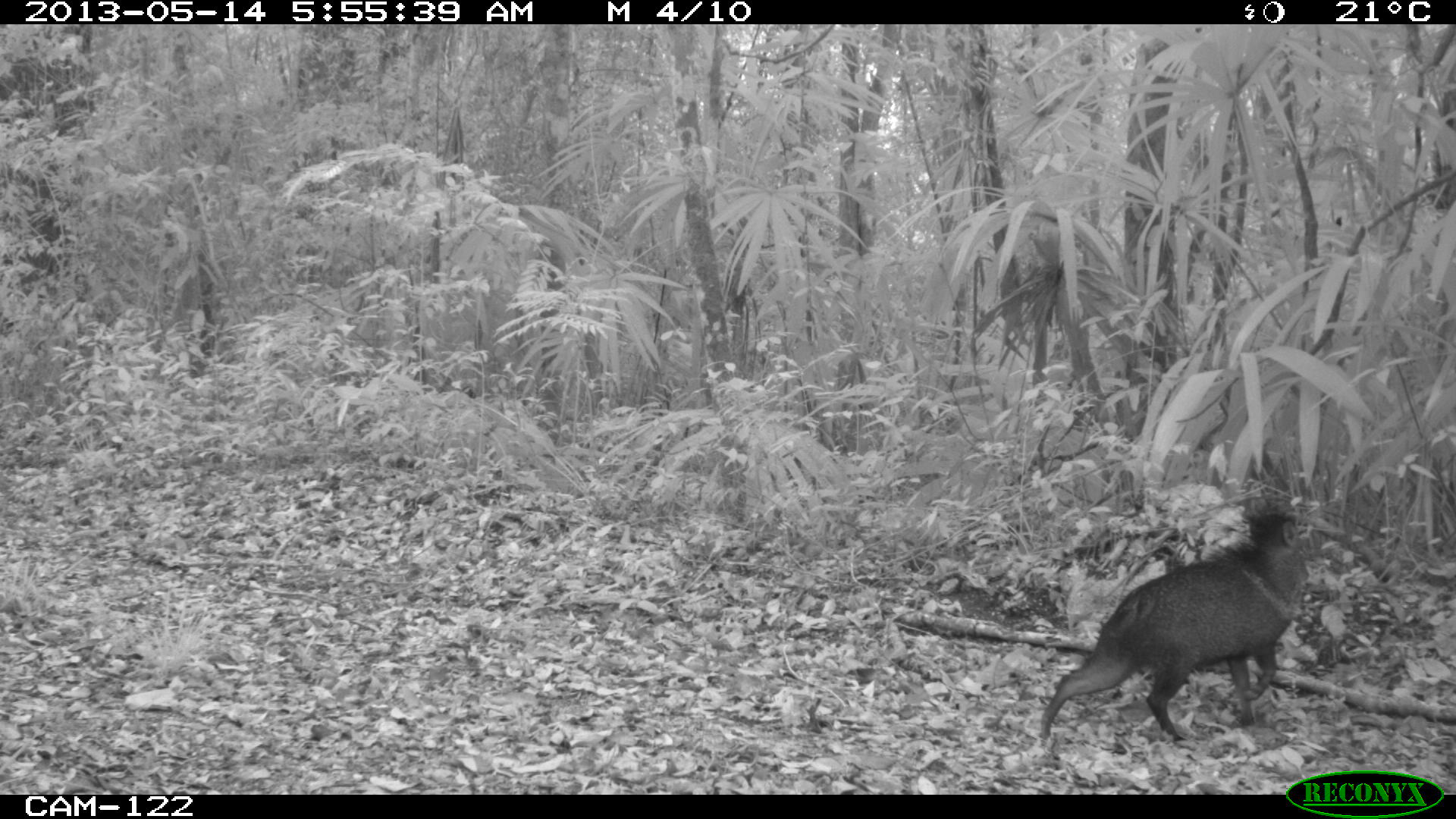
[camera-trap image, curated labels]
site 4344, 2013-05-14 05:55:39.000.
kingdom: Animalia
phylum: Chordata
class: Mammalia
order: Artiodactyla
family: Tayassuidae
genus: Pecari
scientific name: Pecari tajacu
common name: collared peccary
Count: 2.